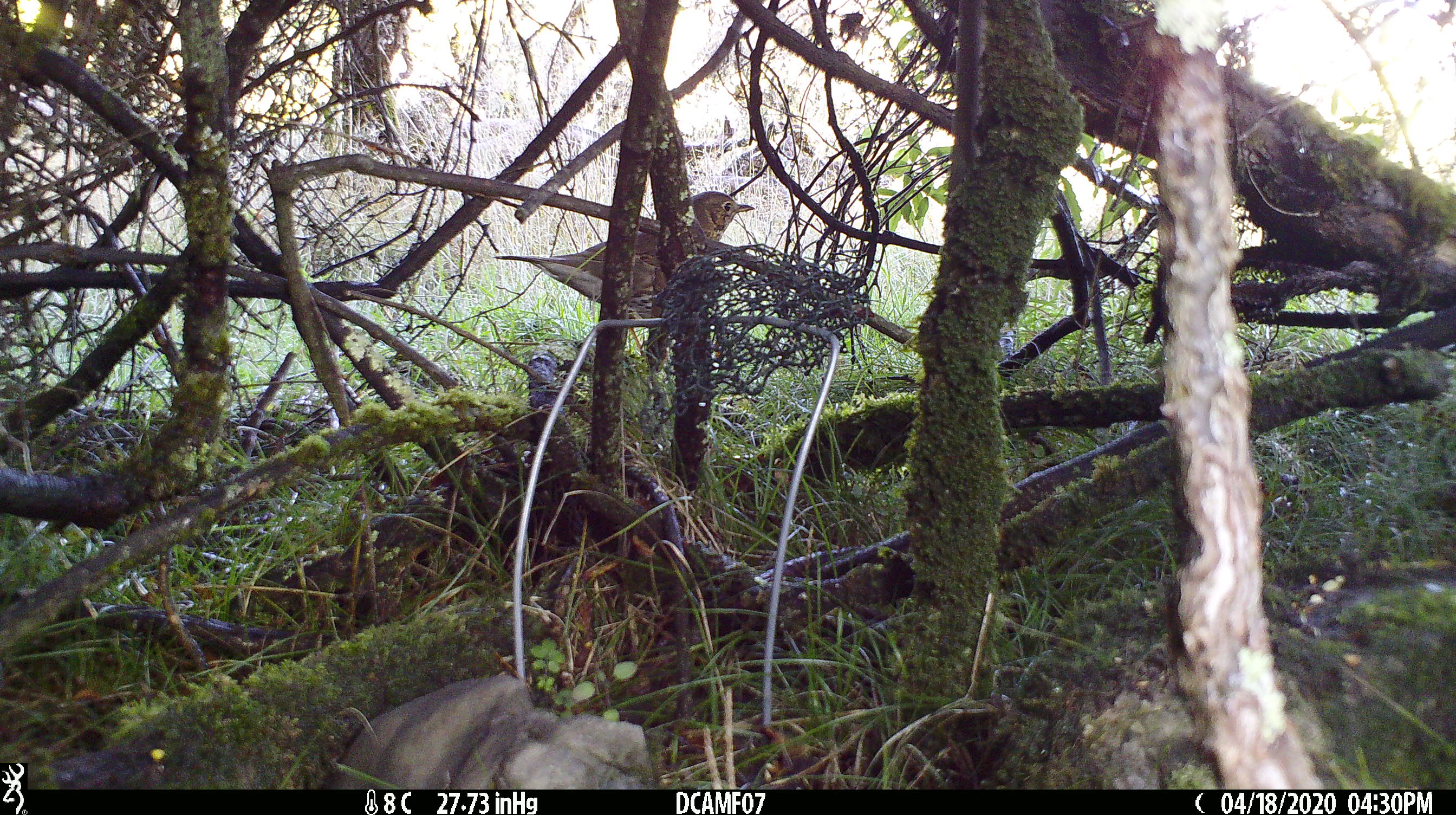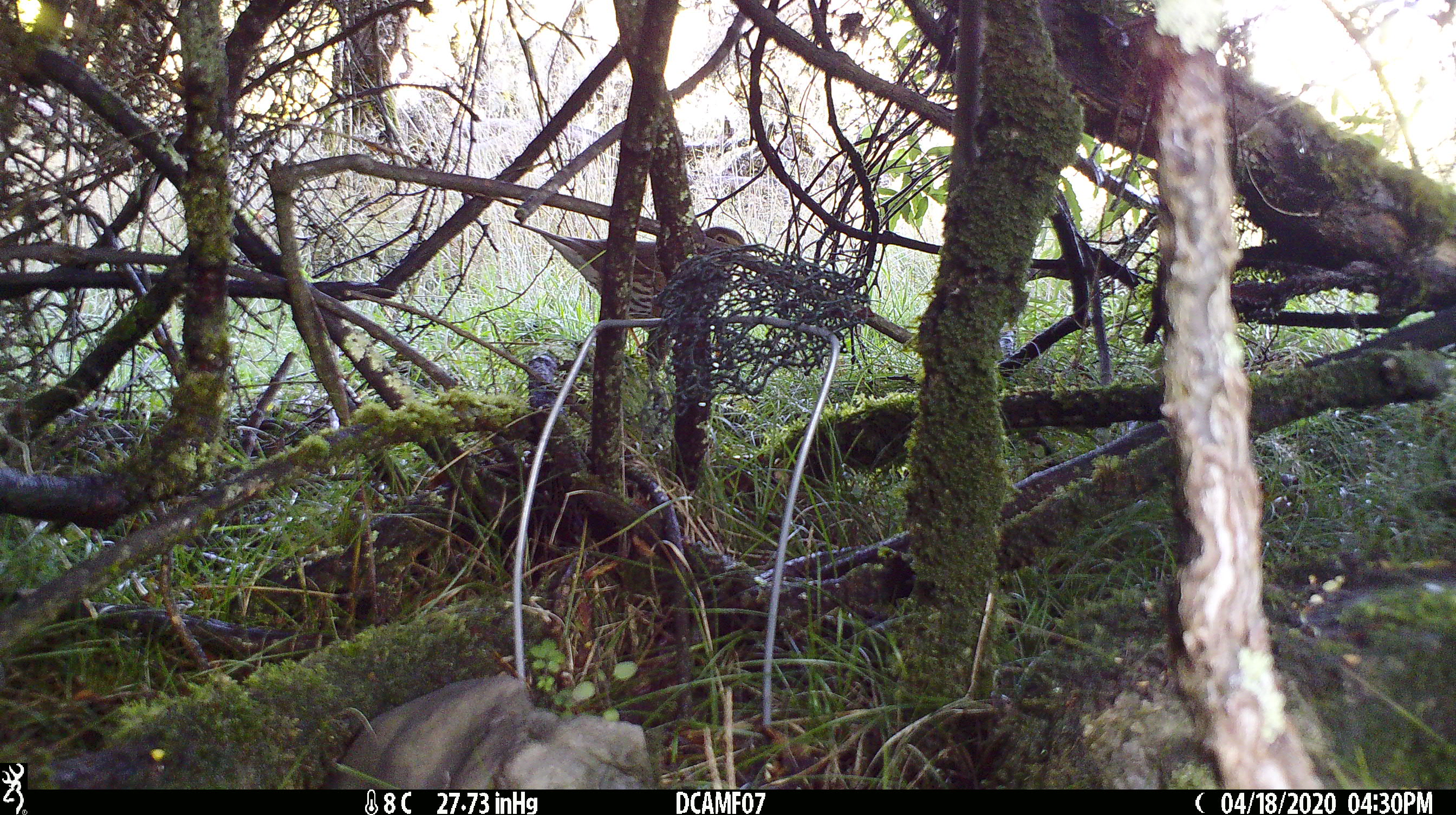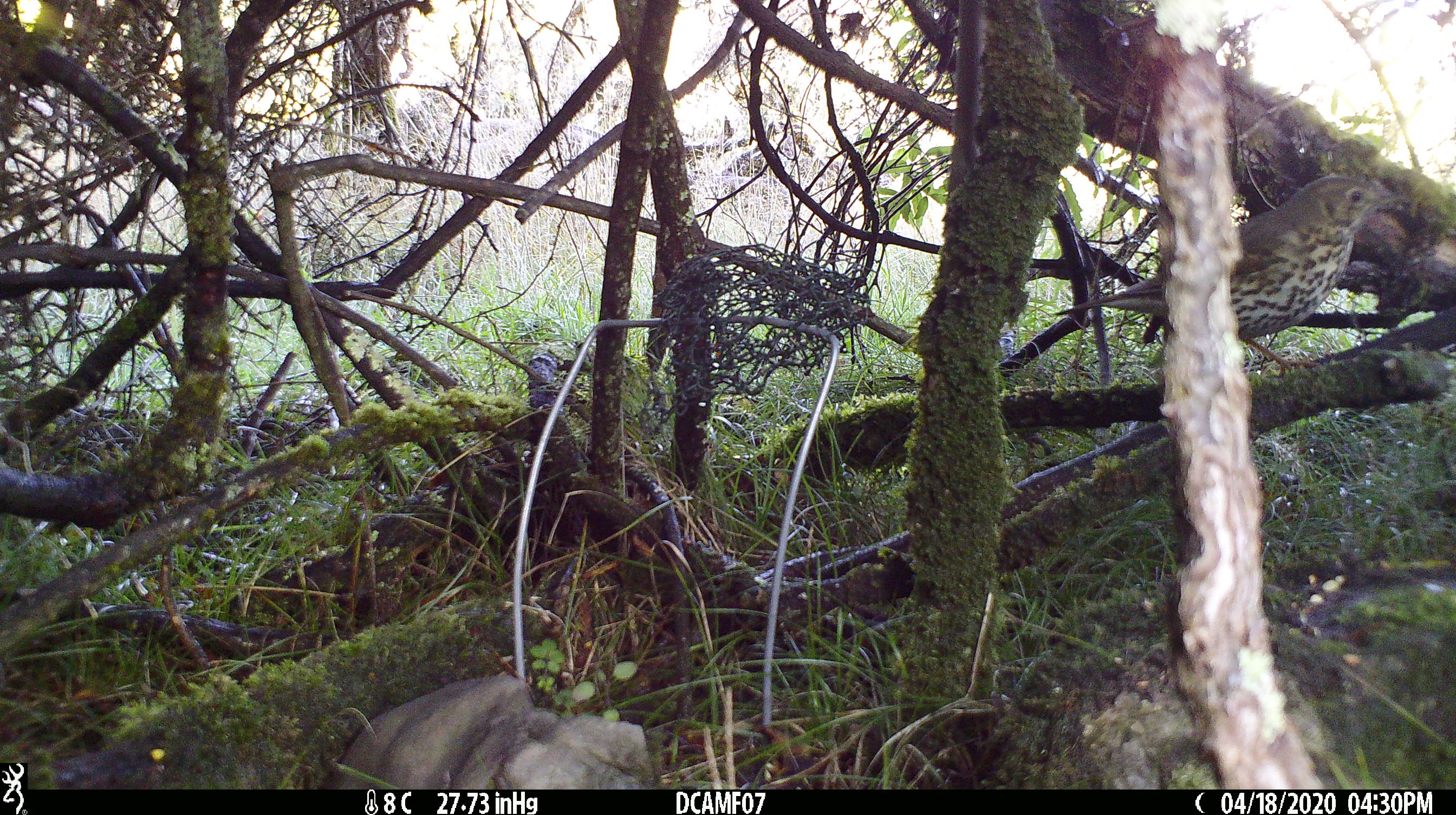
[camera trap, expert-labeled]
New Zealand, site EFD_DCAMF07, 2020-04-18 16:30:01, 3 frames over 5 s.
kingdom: Animalia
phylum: Chordata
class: Aves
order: Passeriformes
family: Turdidae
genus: Turdus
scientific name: Turdus philomelos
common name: song thrush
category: thrush